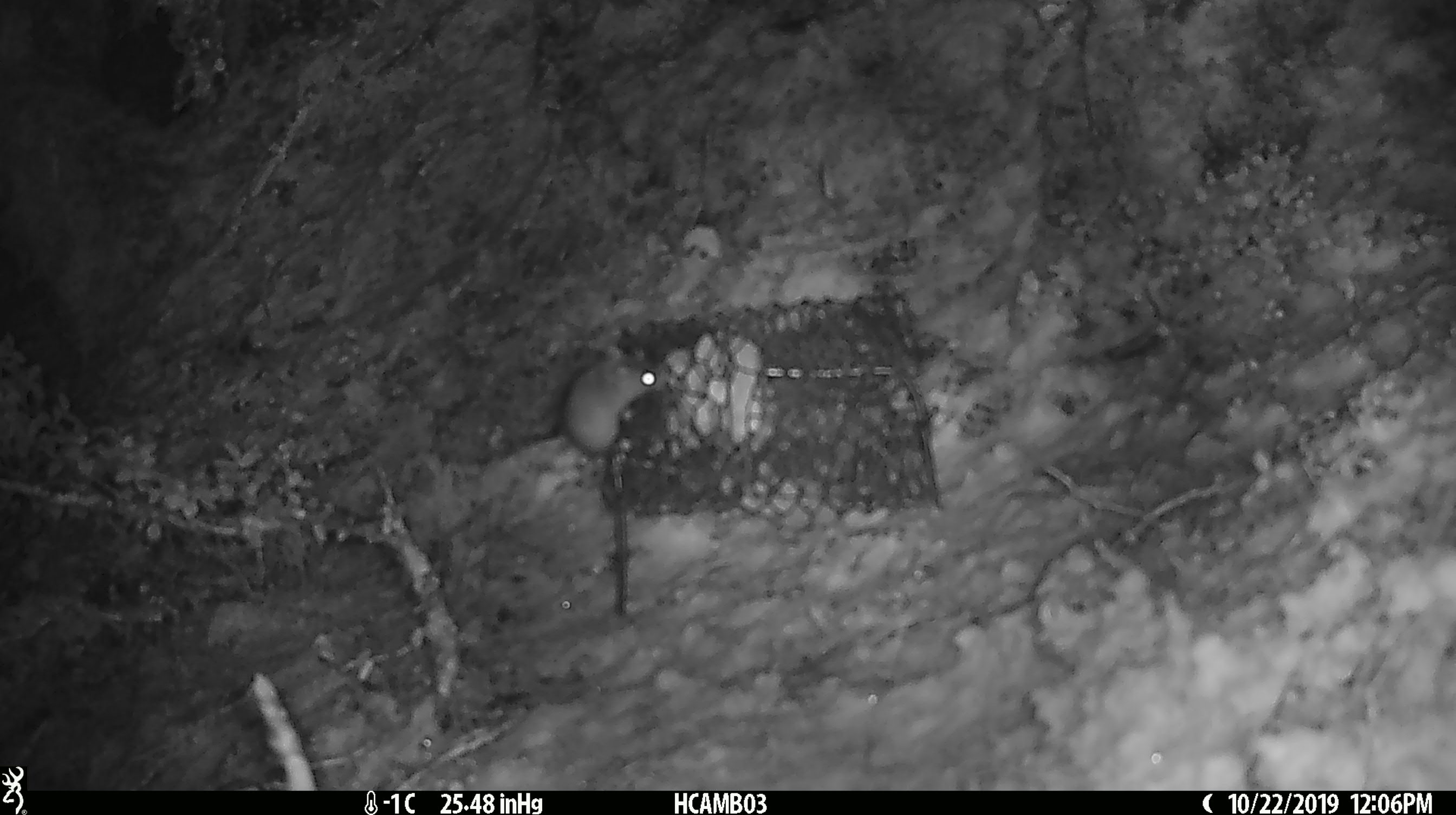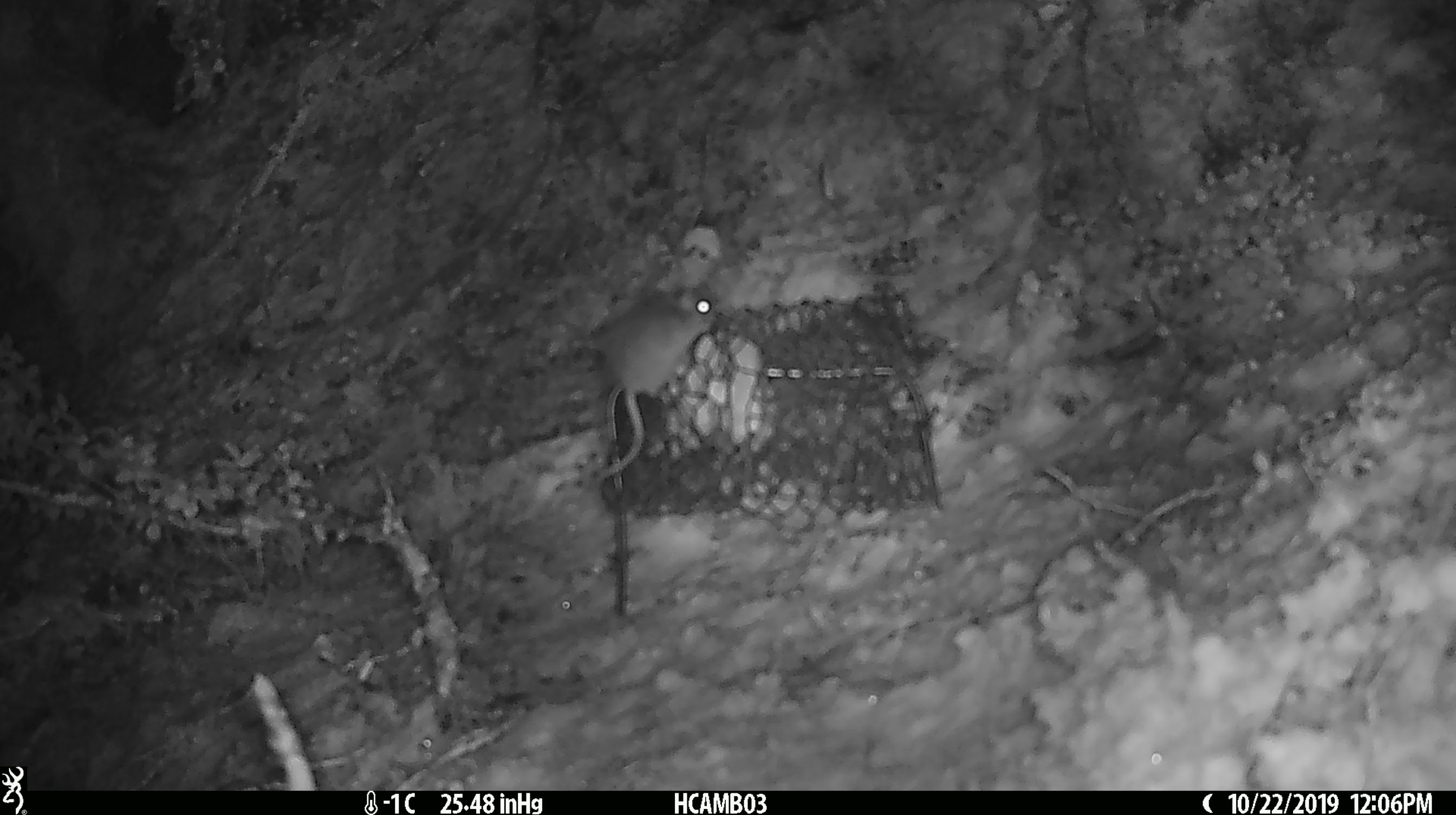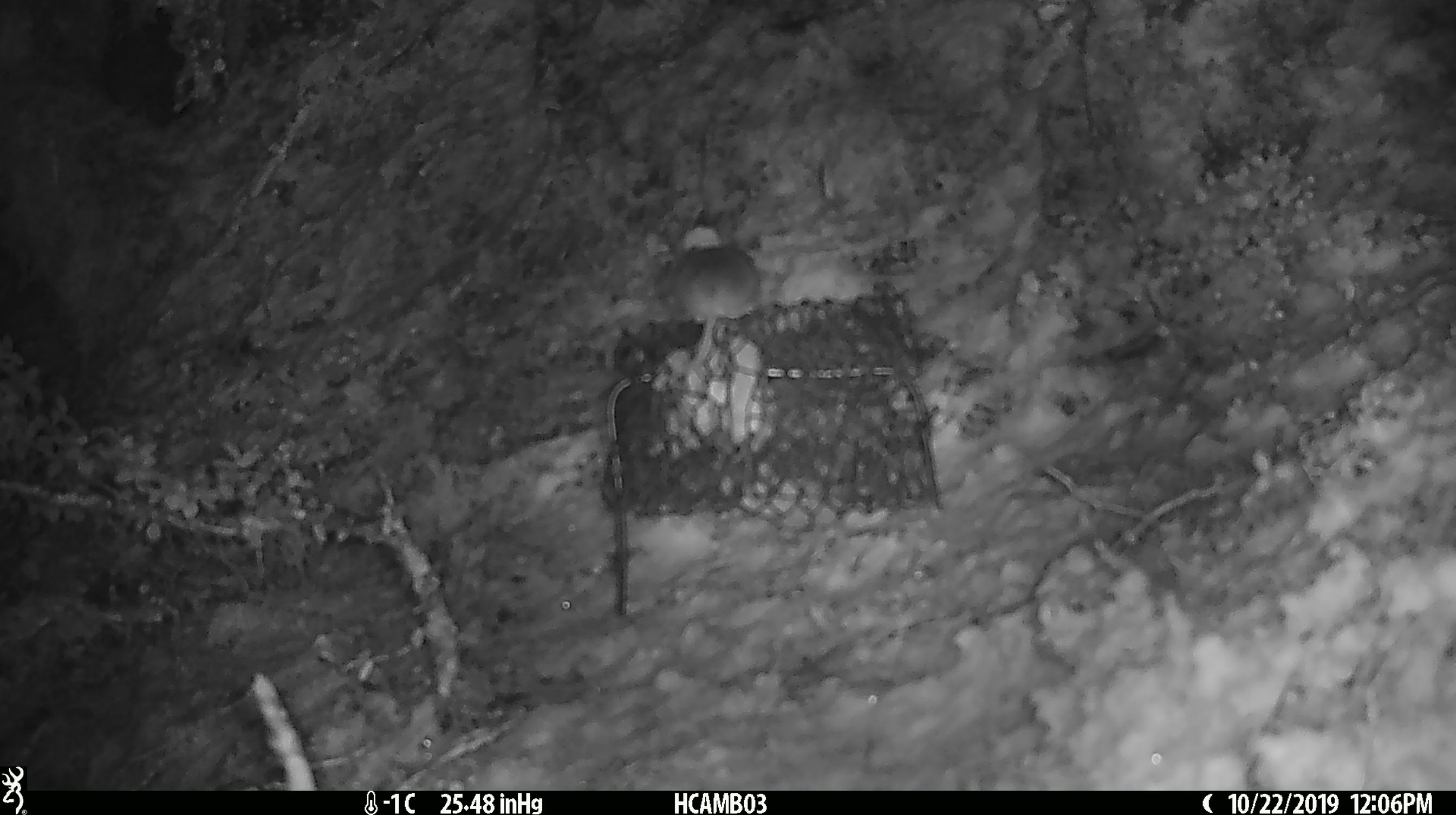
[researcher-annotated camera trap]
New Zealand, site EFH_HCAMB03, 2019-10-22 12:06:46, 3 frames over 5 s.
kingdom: Animalia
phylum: Chordata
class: Mammalia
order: Rodentia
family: Muridae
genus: Mus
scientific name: Mus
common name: mouse